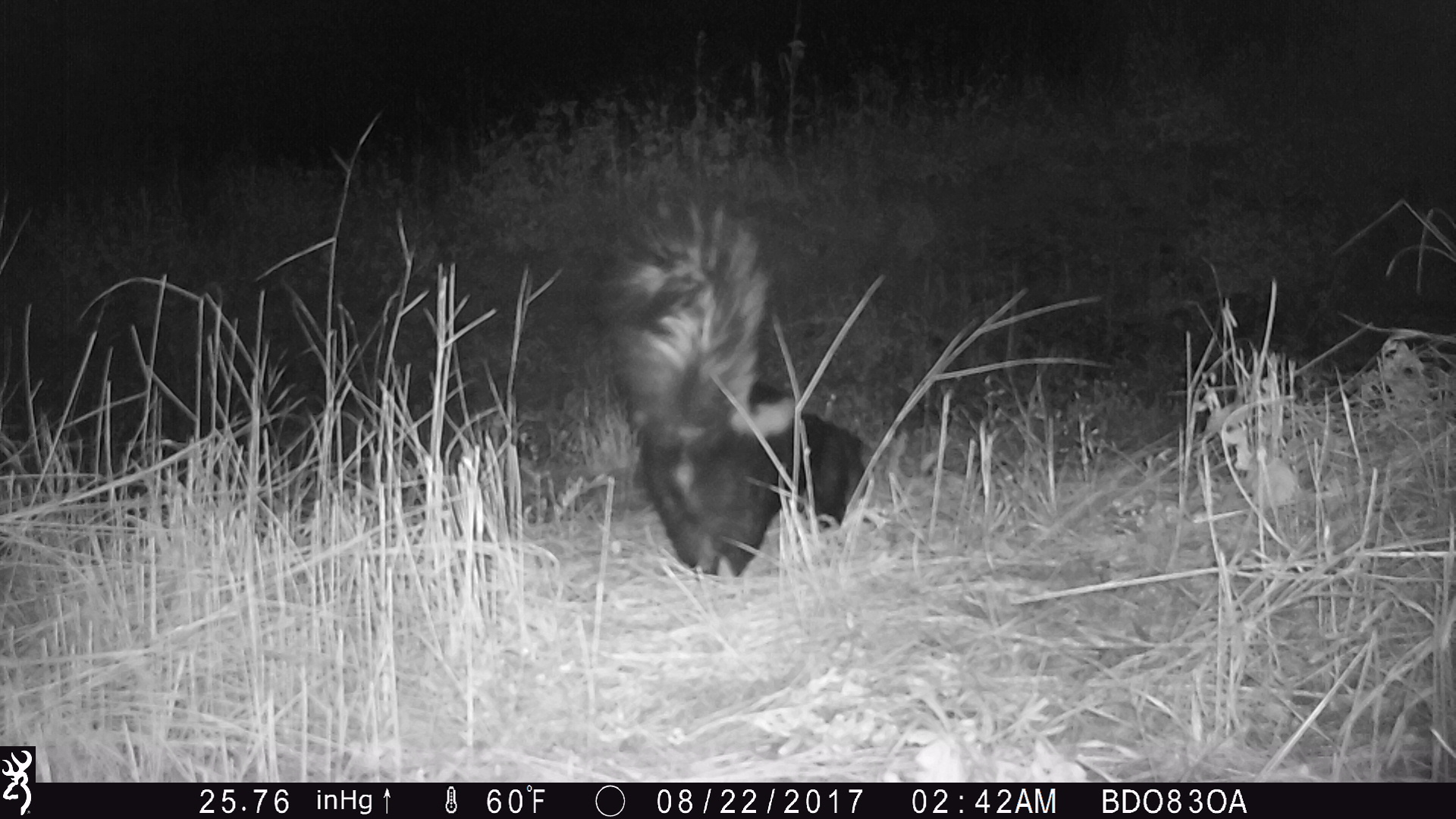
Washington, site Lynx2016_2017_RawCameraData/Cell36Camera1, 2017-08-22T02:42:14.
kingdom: Animalia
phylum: Chordata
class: Mammalia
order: Carnivora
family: Mephitidae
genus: Mephitis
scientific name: Mephitis mephitis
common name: striped skunk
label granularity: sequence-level